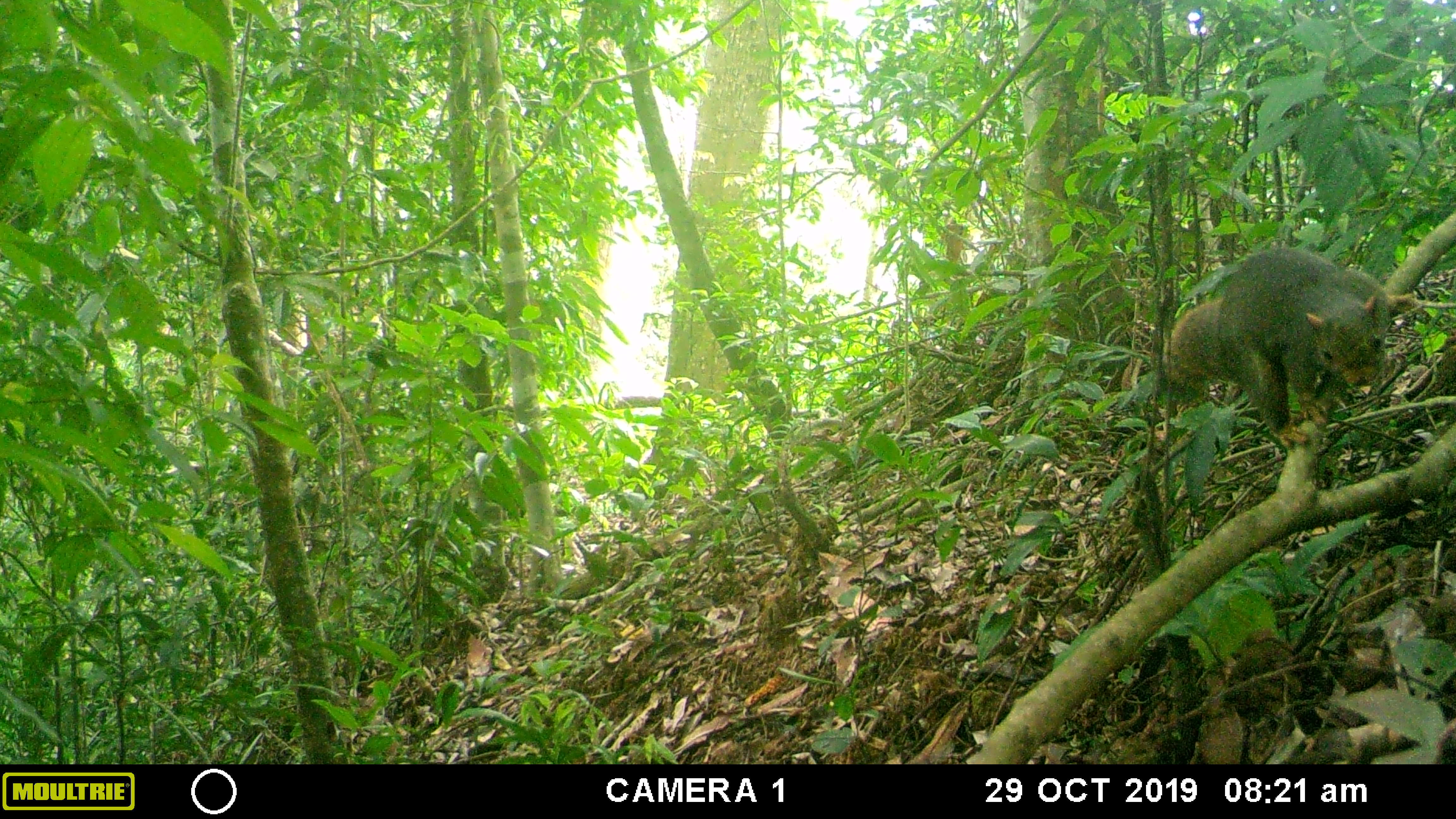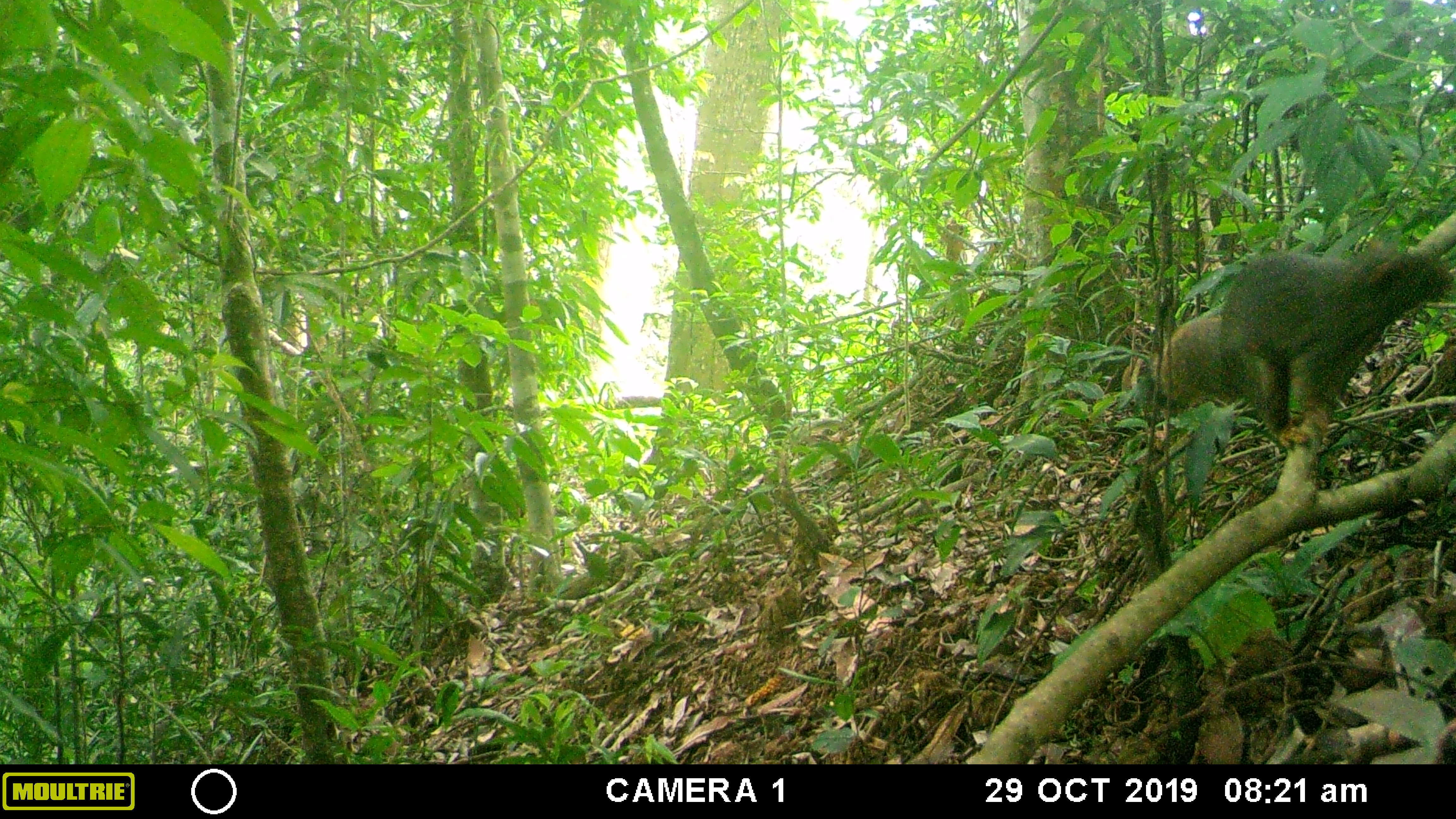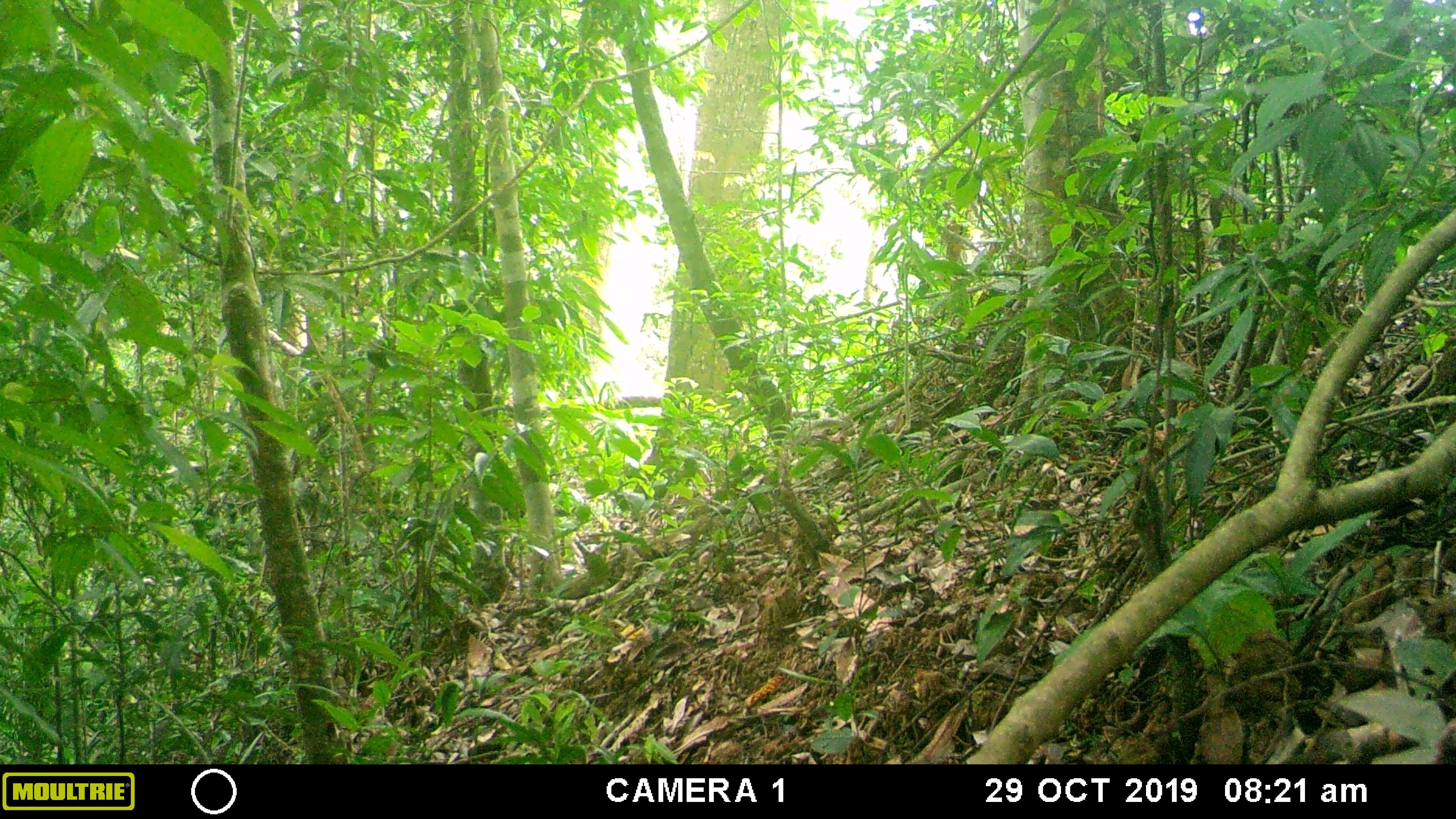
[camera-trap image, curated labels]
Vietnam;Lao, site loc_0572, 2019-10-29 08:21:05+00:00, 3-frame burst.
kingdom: Animalia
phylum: Chordata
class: Mammalia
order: Rodentia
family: Sciuridae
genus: Callosciurus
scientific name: Callosciurus erythraeus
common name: pallas's squirrel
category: pallass squirrel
Pallass squirrel (pallas's squirrel) (Callosciurus erythraeus). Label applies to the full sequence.